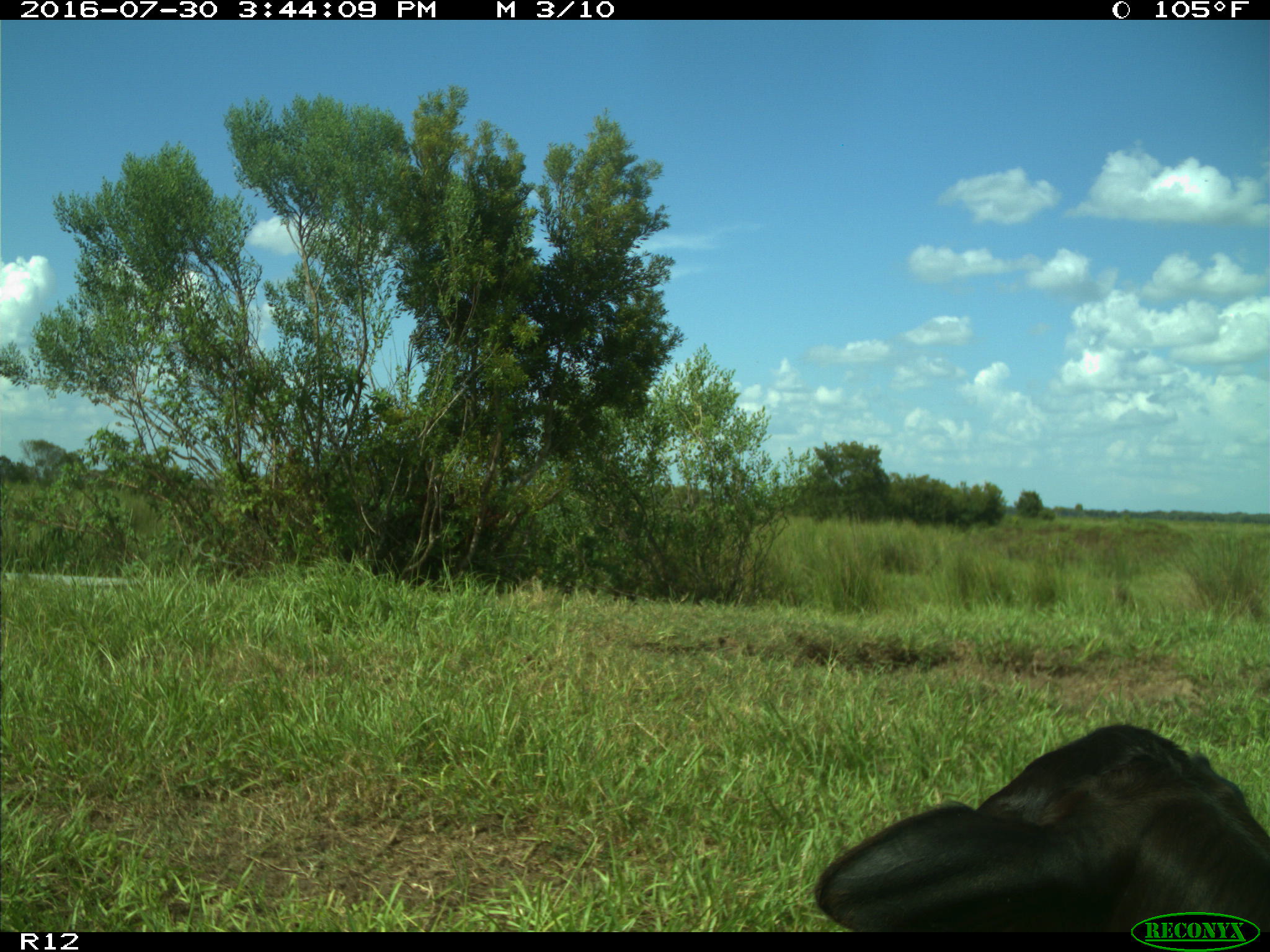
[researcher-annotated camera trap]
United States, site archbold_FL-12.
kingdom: Animalia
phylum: Chordata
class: Mammalia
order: Artiodactyla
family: Bovidae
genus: Bos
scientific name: Bos taurus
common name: domestic cow